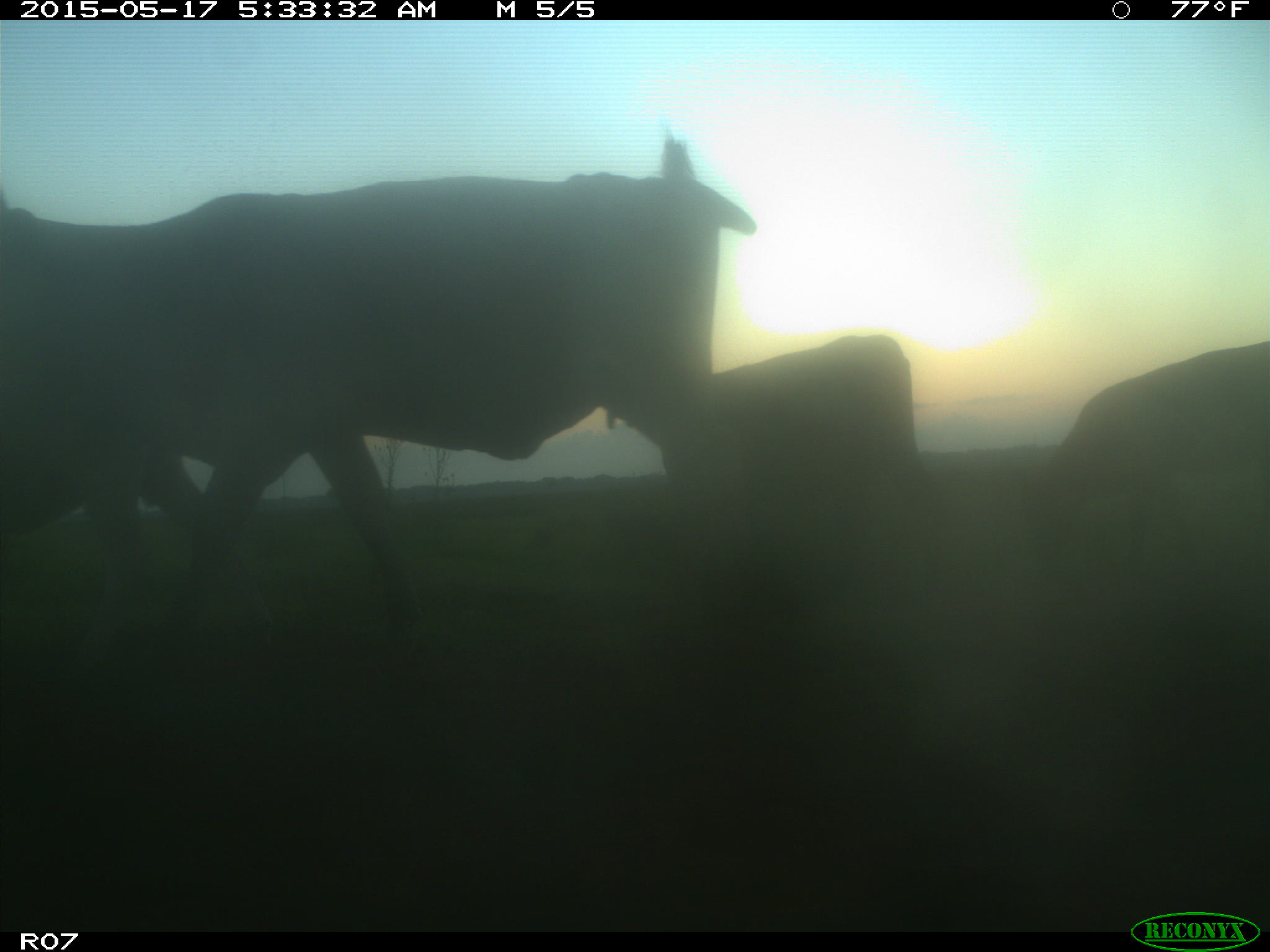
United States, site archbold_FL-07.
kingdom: Animalia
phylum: Chordata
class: Mammalia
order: Artiodactyla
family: Bovidae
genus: Bos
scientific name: Bos taurus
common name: domestic cow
Bos taurus (domestic cow).